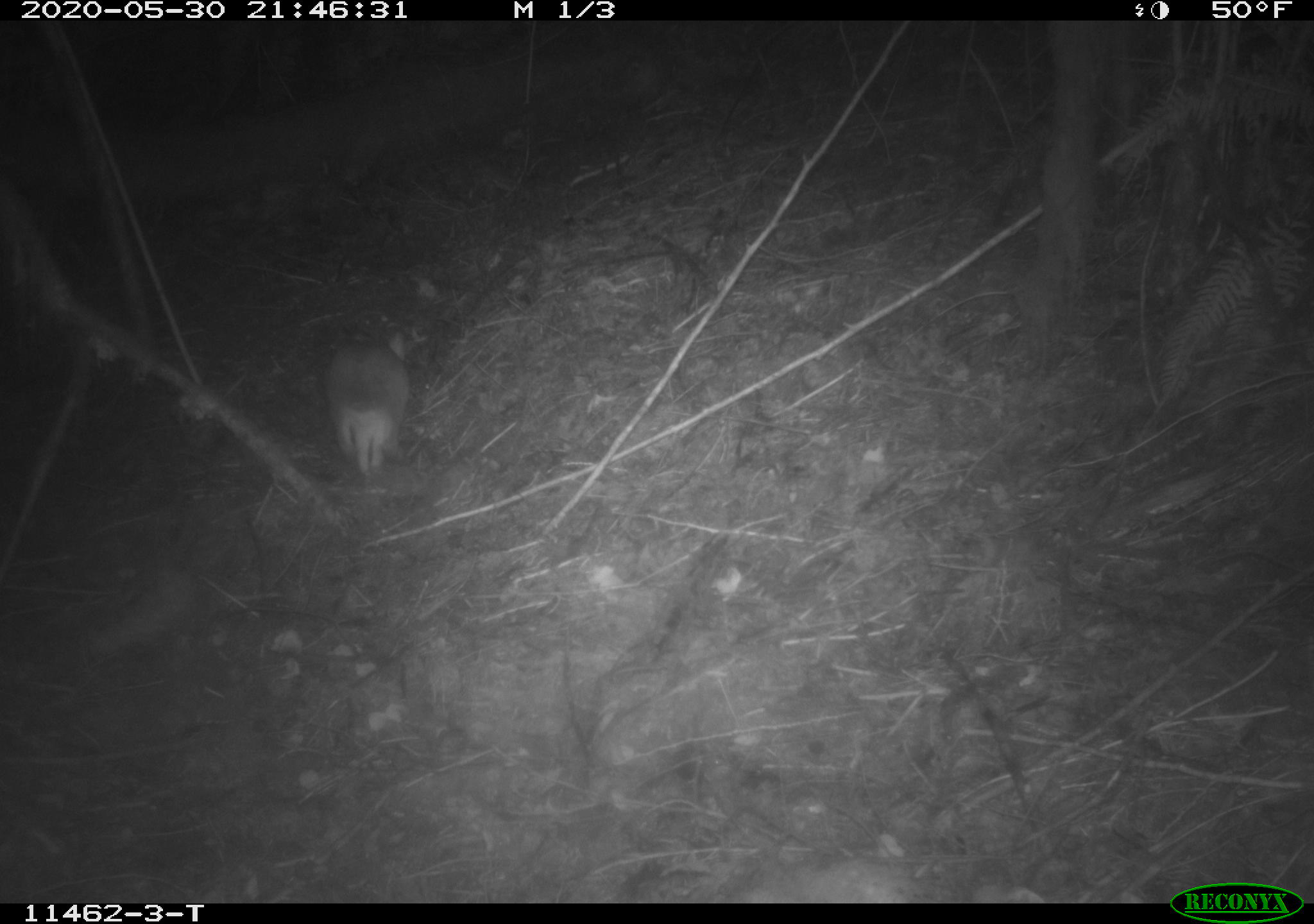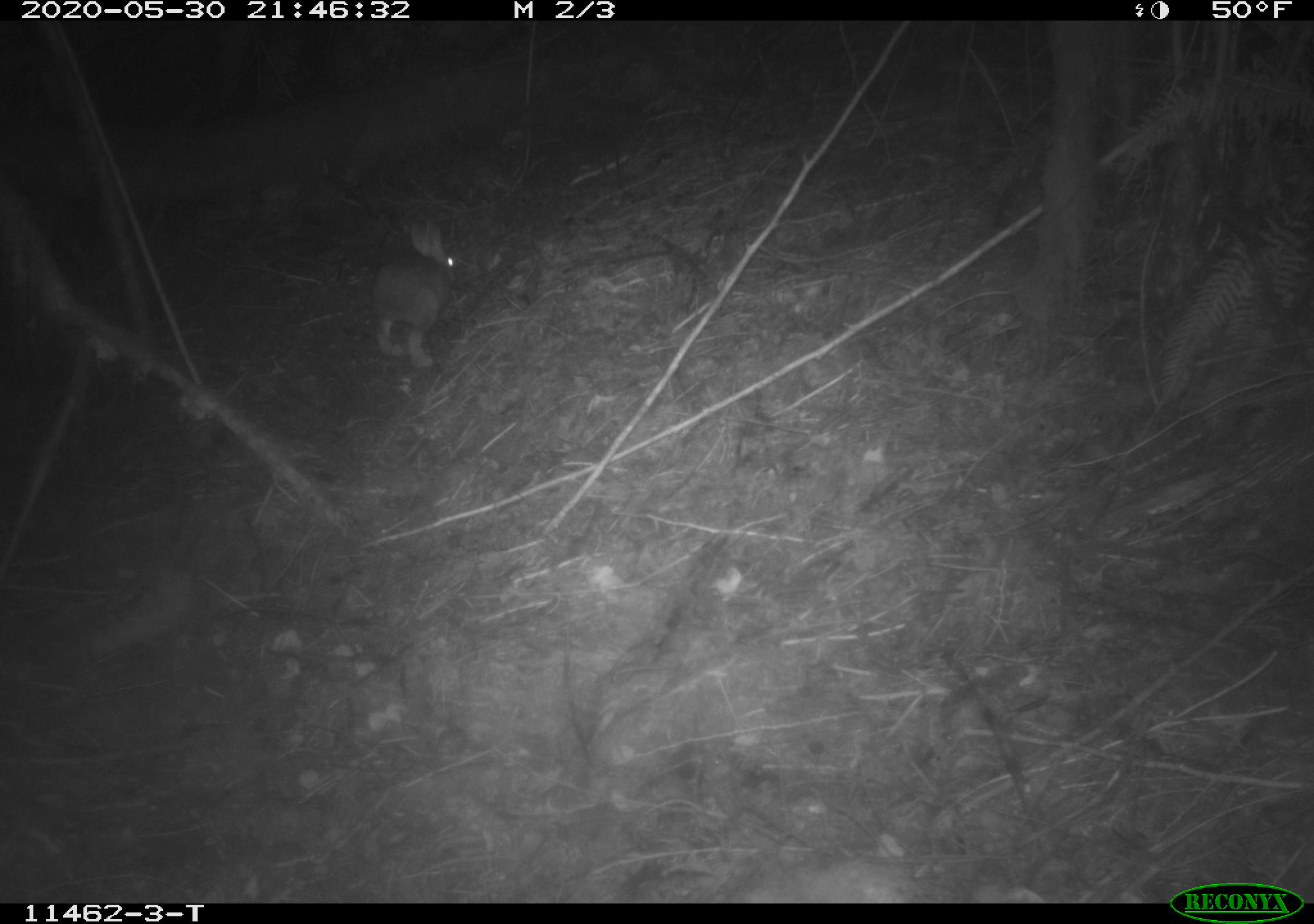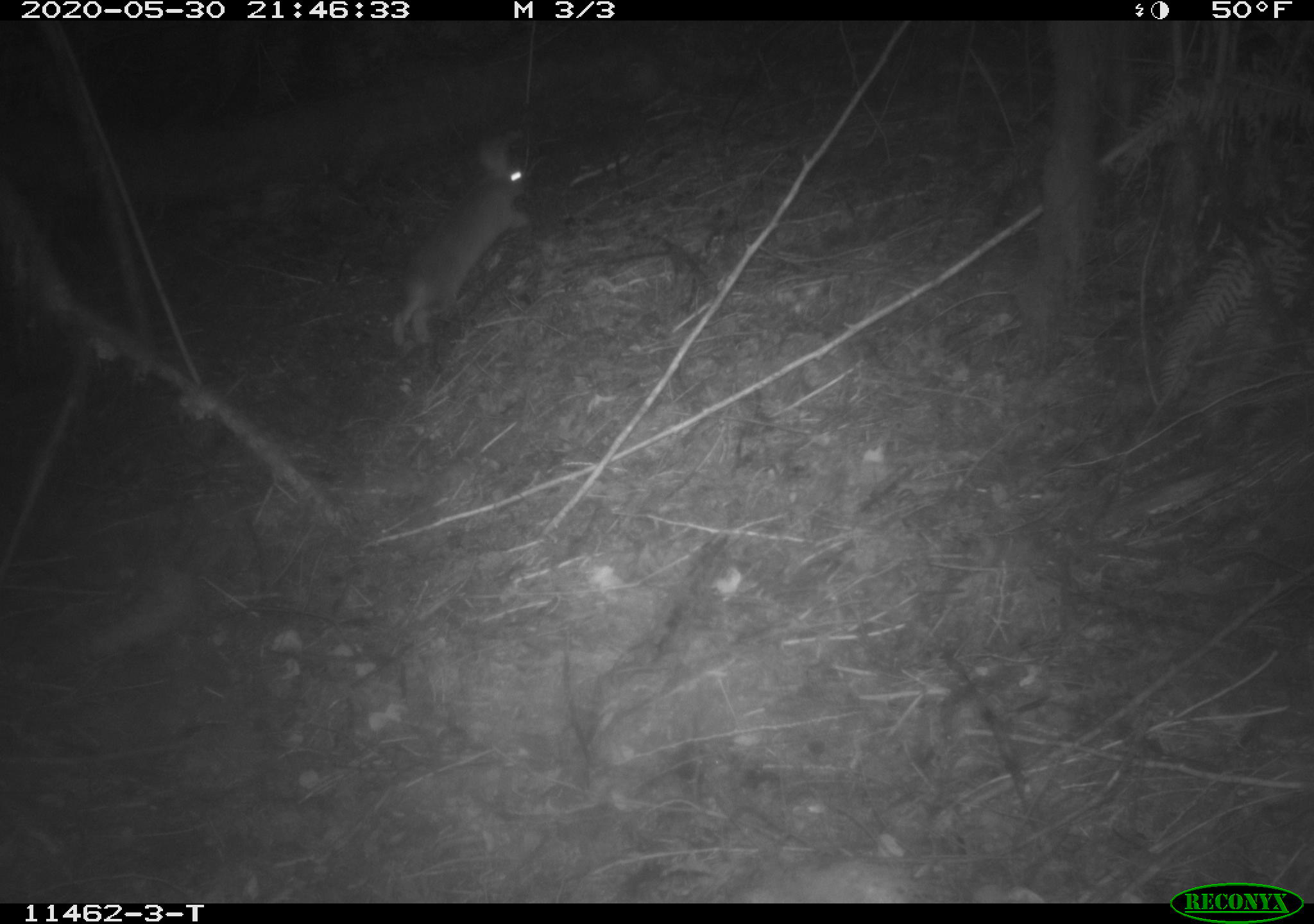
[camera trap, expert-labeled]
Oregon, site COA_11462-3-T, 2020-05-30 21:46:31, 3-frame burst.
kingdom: Animalia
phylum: Chordata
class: Mammalia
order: Lagomorpha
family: Leporidae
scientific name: Leporidae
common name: hares and rabbits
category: leporidae family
Leporidae family (hares and rabbits) (Leporidae).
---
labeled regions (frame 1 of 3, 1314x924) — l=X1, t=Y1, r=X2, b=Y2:
leporidae family: l=310, t=334, r=426, b=475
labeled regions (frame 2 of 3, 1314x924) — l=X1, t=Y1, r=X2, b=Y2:
leporidae family: l=353, t=209, r=461, b=380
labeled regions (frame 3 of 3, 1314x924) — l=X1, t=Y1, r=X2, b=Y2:
leporidae family: l=380, t=138, r=540, b=357